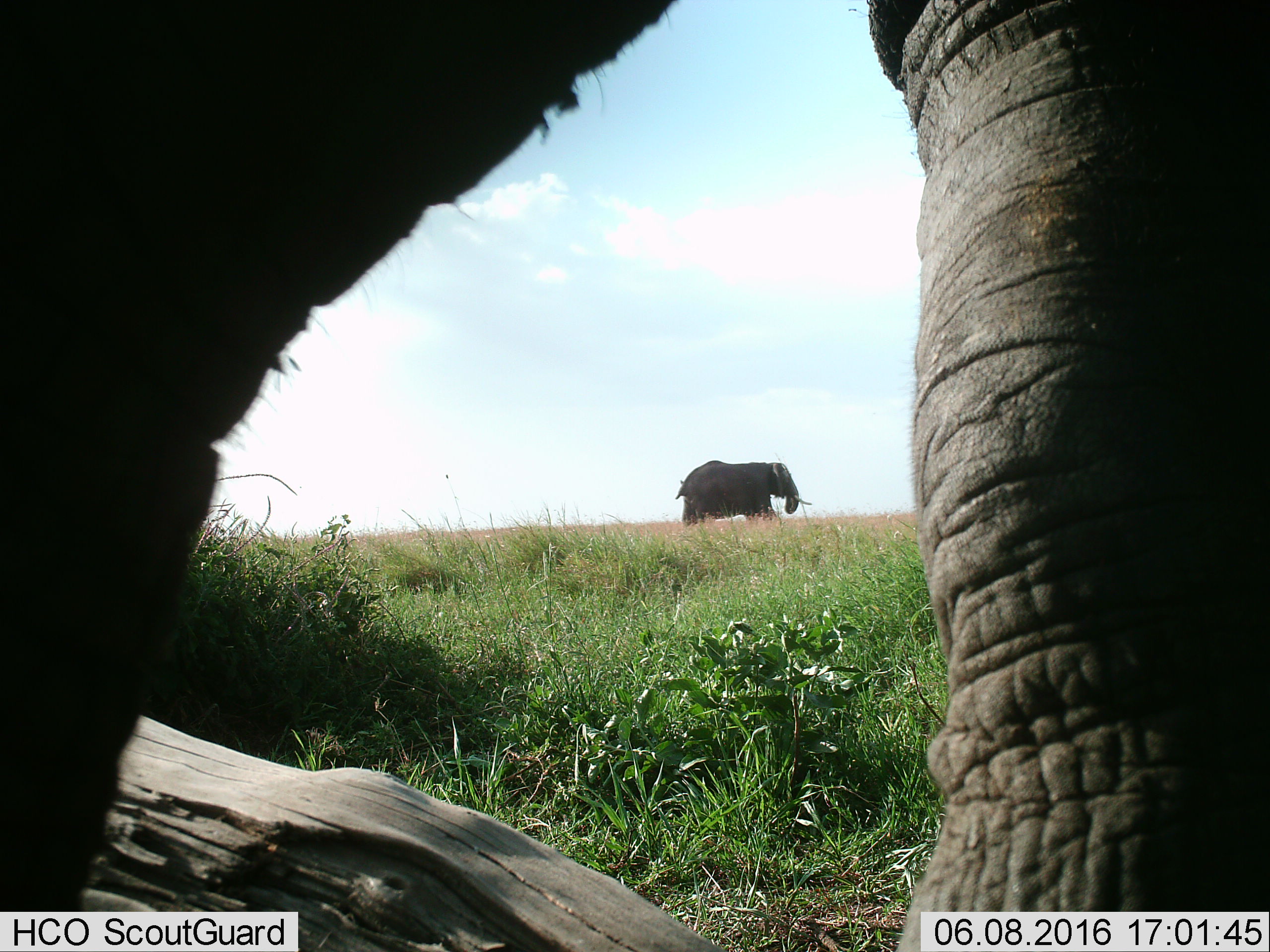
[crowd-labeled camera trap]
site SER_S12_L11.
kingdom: Animalia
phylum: Chordata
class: Mammalia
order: Proboscidea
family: Elephantidae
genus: Loxodonta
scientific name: Loxodonta africana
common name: african bush elephant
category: elephant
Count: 2.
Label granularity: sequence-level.